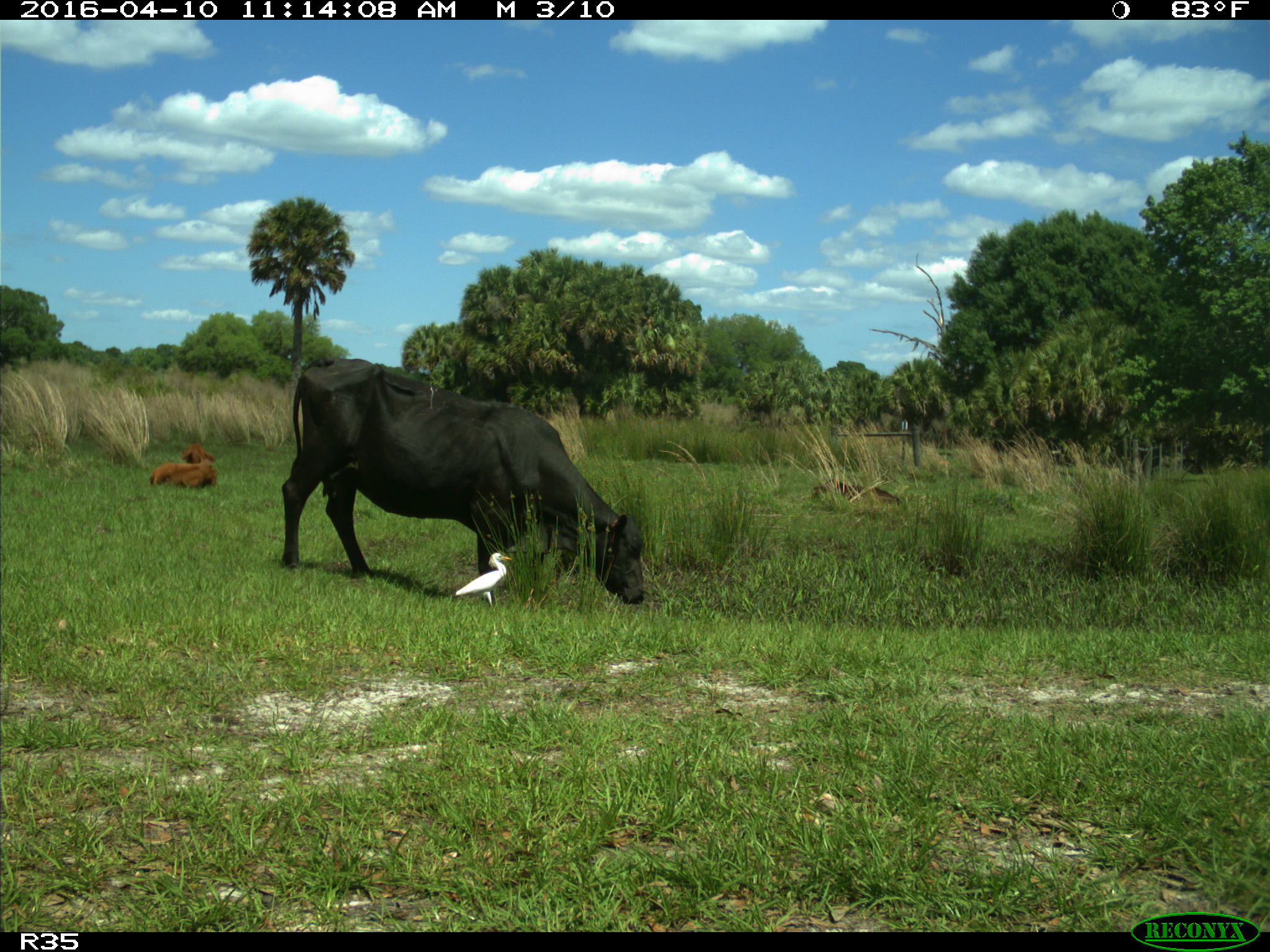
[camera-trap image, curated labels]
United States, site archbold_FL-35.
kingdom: Animalia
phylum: Chordata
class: Mammalia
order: Artiodactyla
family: Bovidae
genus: Bos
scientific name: Bos taurus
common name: domestic cow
Bos taurus (domestic cow).